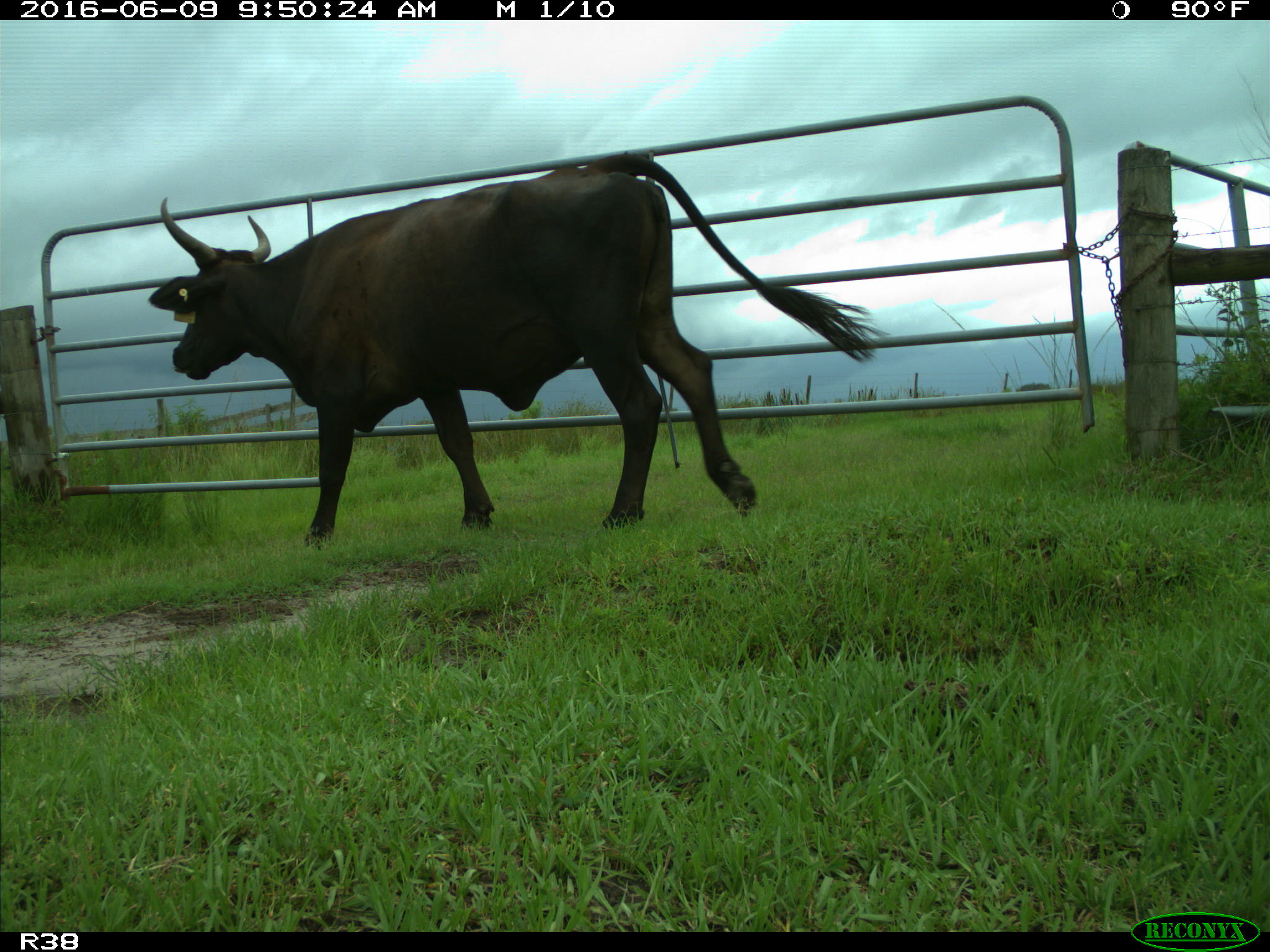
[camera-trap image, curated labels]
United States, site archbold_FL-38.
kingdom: Animalia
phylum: Chordata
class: Mammalia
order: Artiodactyla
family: Bovidae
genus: Bos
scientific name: Bos taurus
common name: domestic cow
Bos taurus (domestic cow).